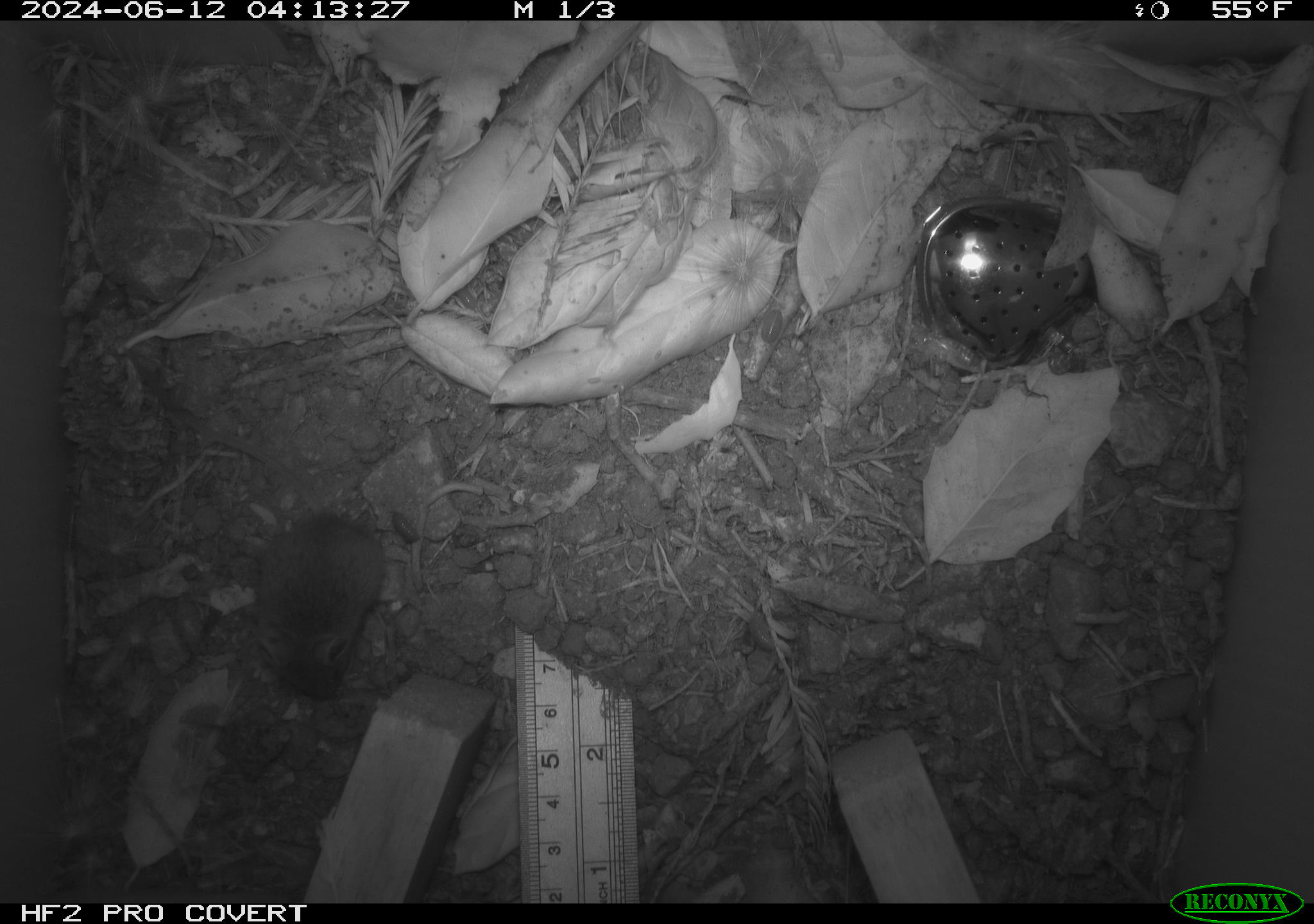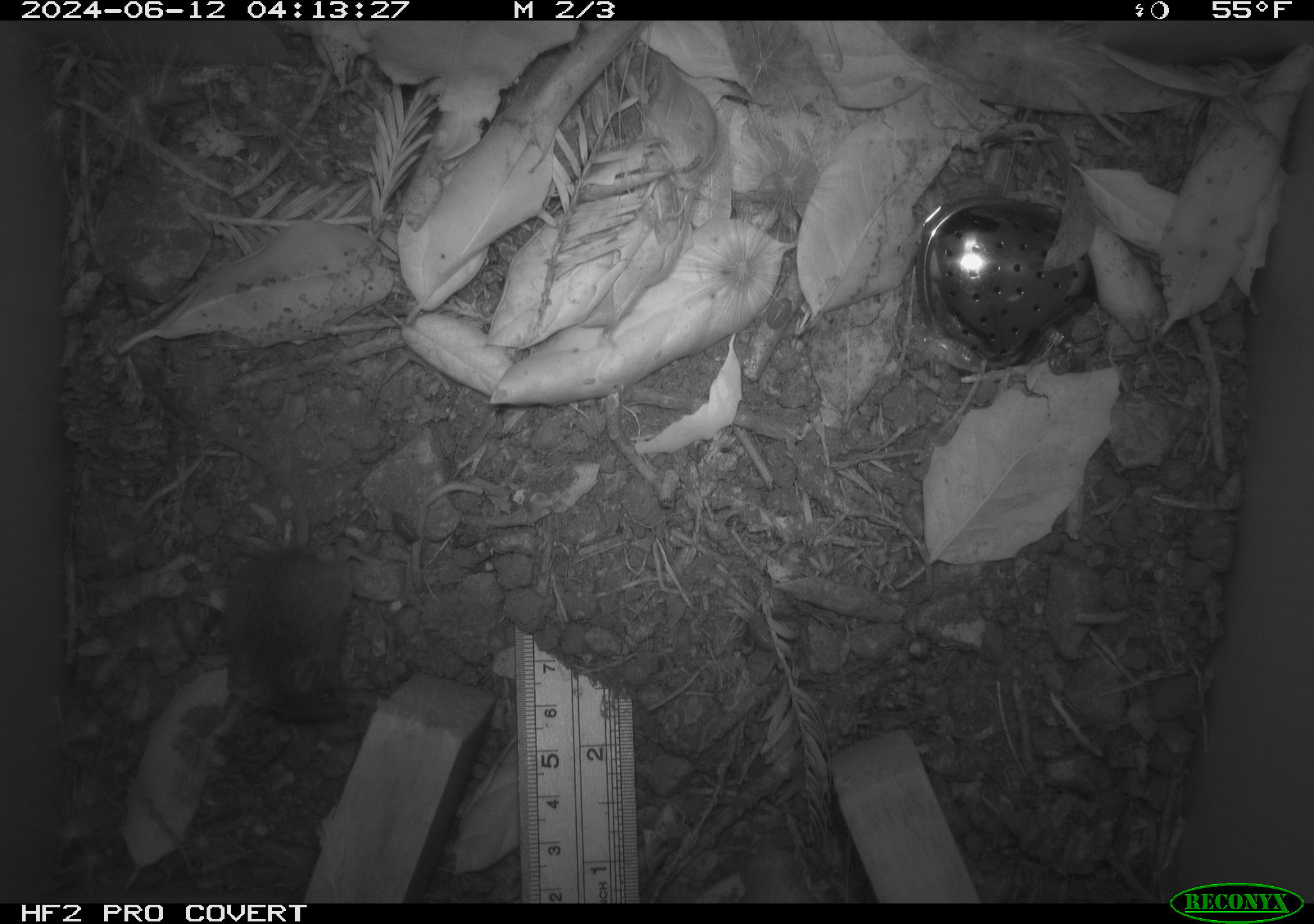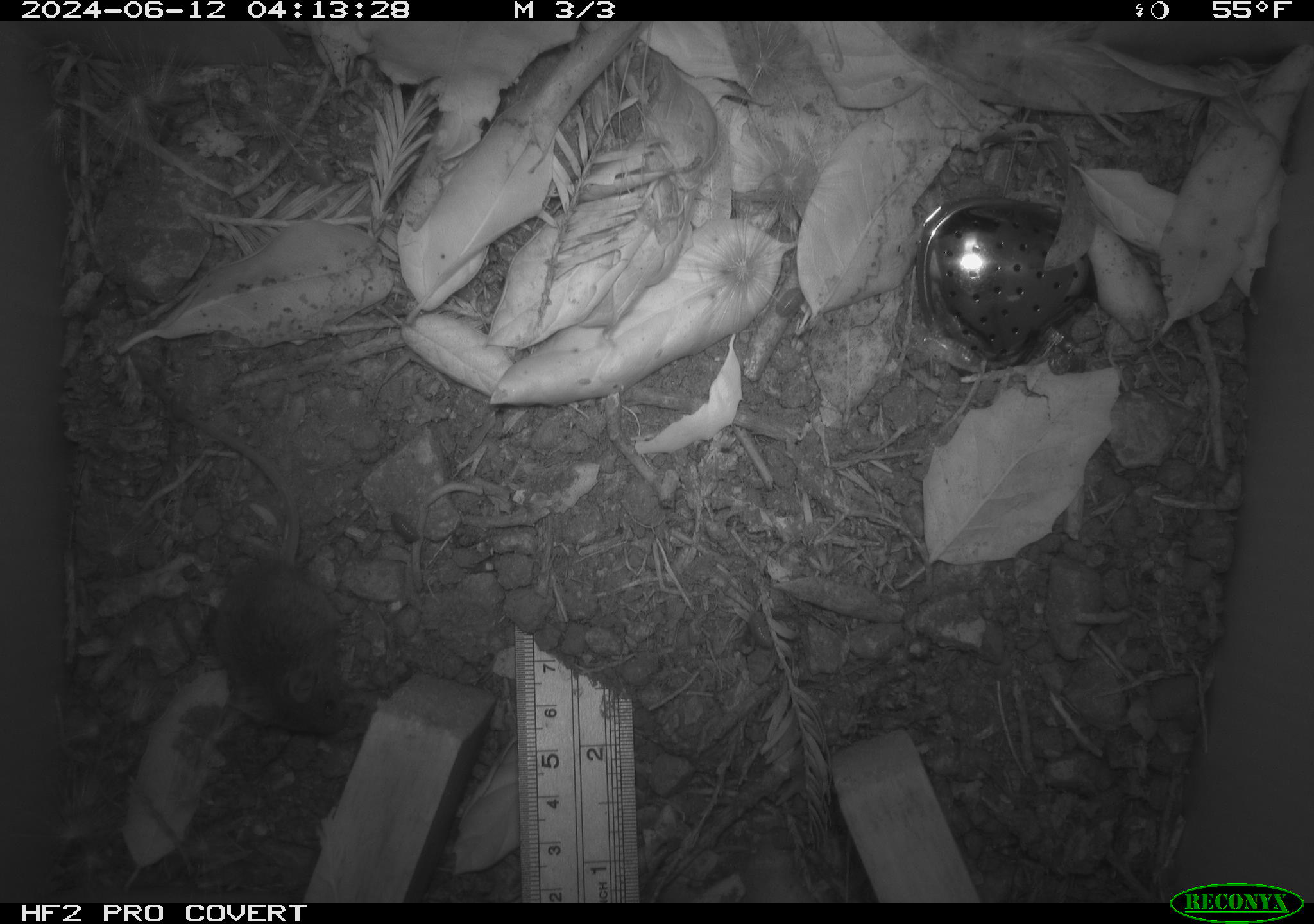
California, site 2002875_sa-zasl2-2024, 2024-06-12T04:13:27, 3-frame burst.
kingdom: Animalia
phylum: Chordata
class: Mammalia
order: Rodentia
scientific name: Rodentia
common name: rodent